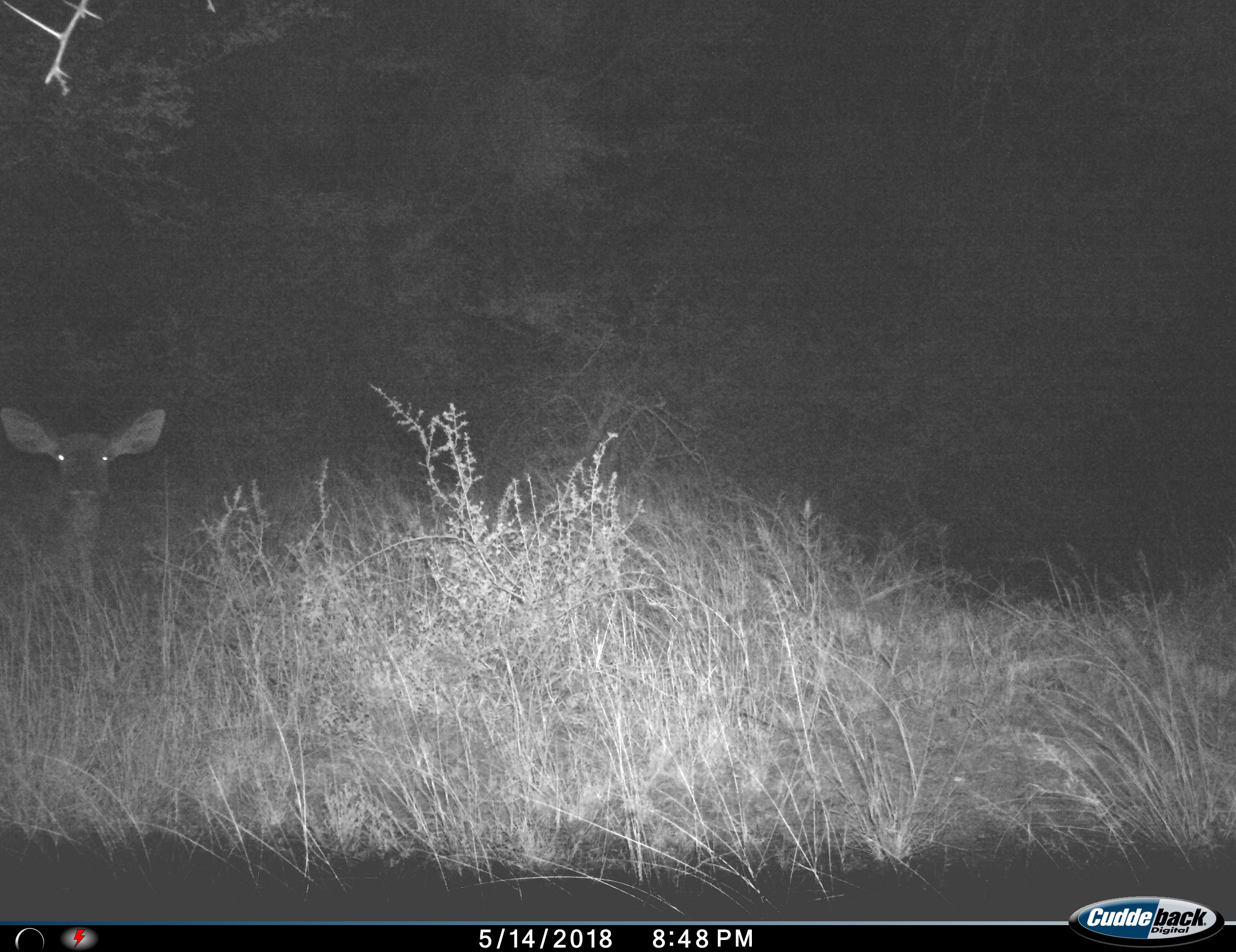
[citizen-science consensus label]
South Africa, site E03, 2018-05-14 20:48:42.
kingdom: Animalia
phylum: Chordata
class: Mammalia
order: Artiodactyla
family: Bovidae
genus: Tragelaphus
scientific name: Tragelaphus strepsiceros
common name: greater kudu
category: kudu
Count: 1.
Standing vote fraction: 100%.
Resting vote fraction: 0%.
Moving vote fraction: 0%.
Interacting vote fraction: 0%.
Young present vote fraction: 0%.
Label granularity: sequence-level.